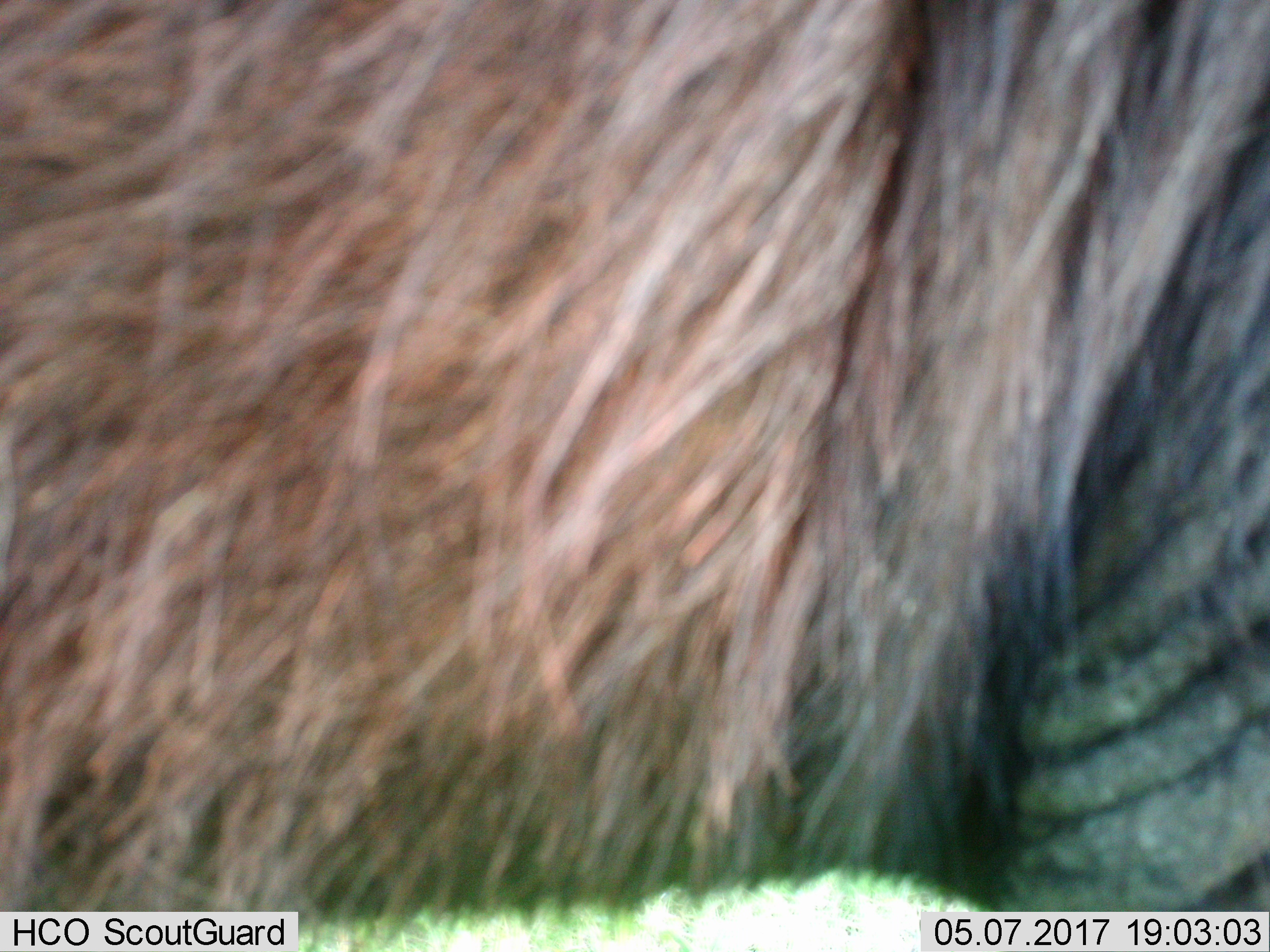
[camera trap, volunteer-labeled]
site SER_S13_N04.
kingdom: Animalia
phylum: Chordata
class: Mammalia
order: Artiodactyla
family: Bovidae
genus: Connochaetes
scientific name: Connochaetes taurinus taurinus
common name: blue wildebeest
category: wildebeestblue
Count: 1.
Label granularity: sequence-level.